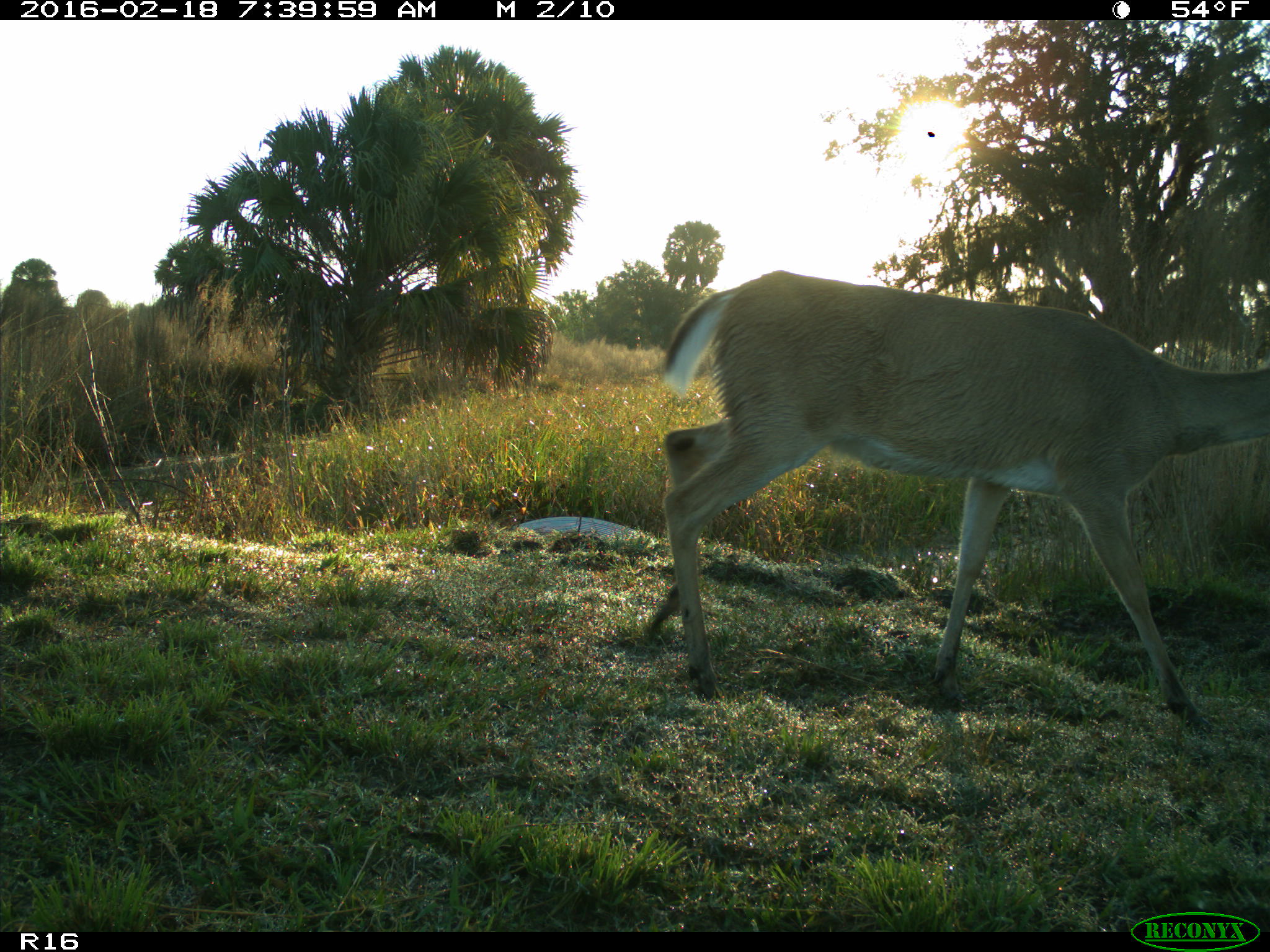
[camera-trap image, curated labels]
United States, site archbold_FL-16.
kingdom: Animalia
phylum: Chordata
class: Mammalia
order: Artiodactyla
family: Cervidae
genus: Odocoileus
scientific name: Odocoileus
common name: deer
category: unidentified deer